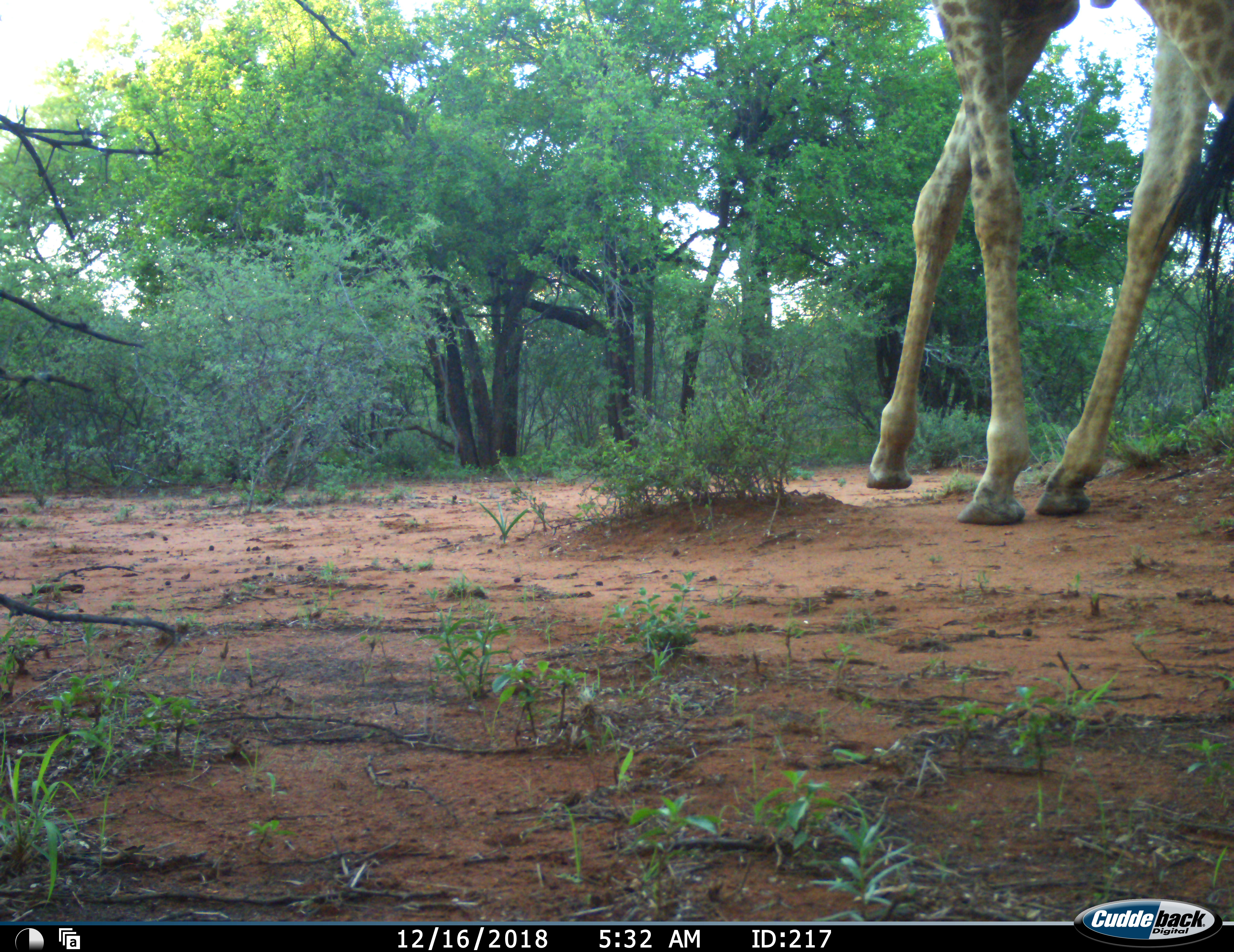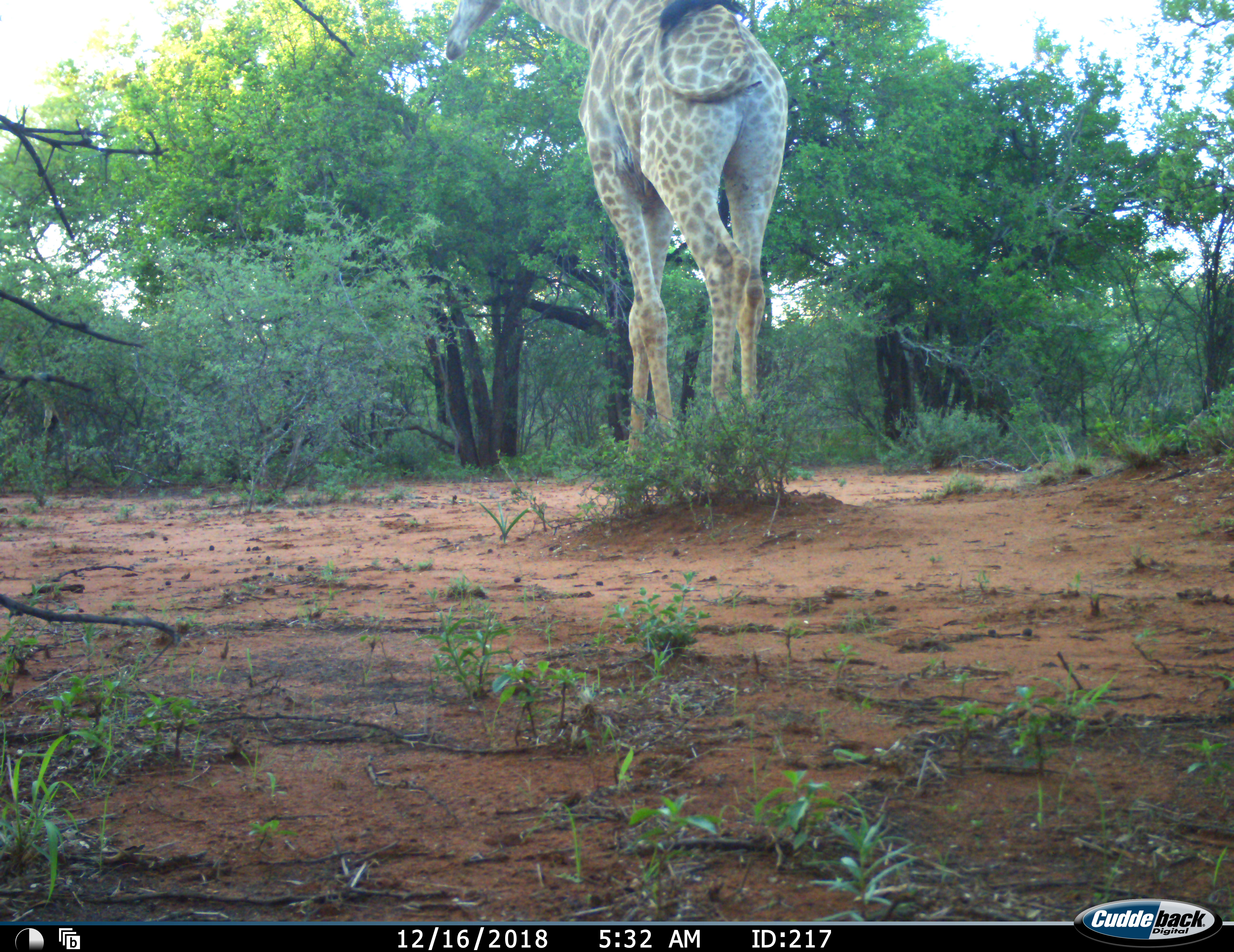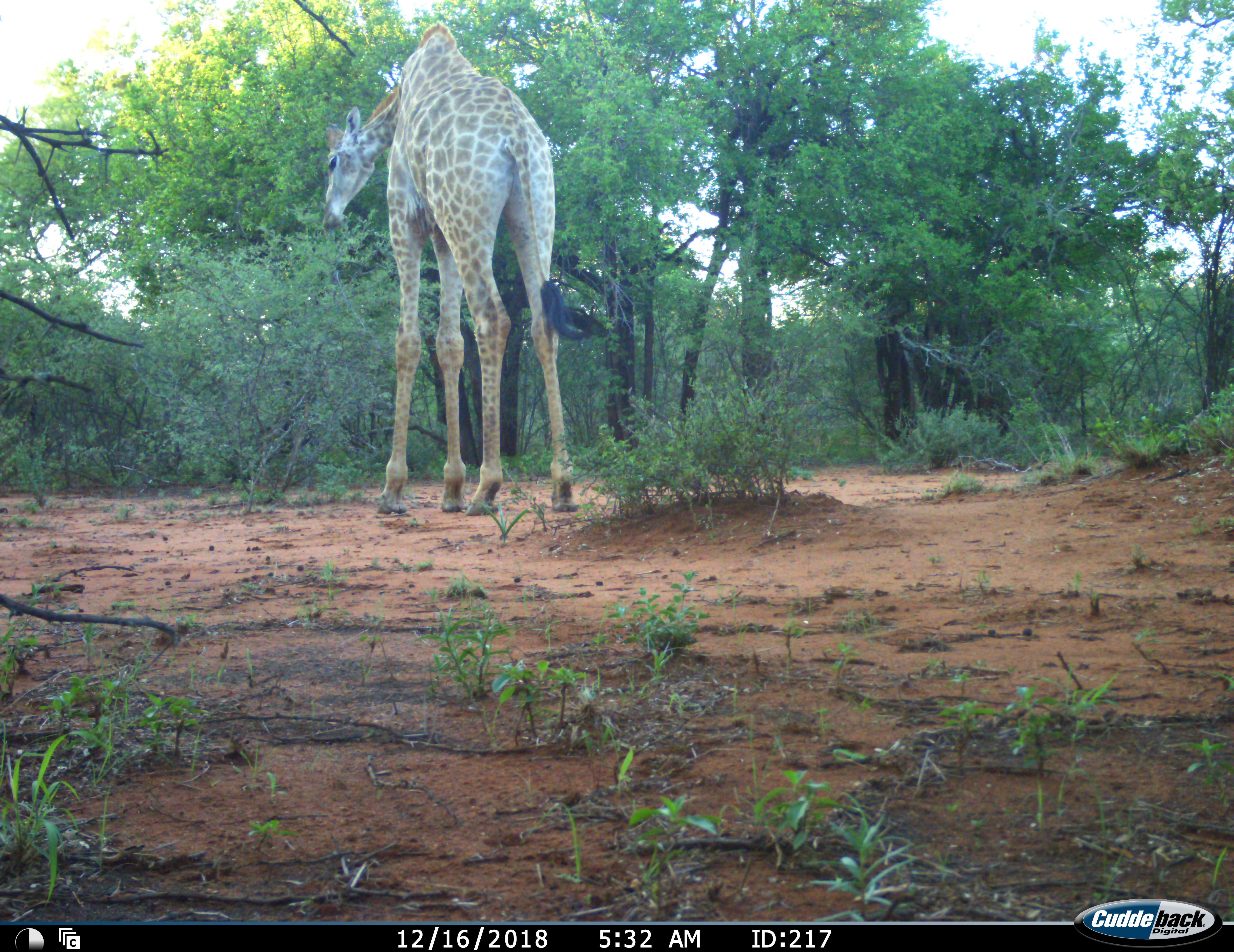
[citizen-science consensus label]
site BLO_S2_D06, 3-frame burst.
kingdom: Animalia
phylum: Chordata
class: Mammalia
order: Artiodactyla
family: Giraffidae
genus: Giraffa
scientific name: Giraffa camelopardalis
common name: giraffe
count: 1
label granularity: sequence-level